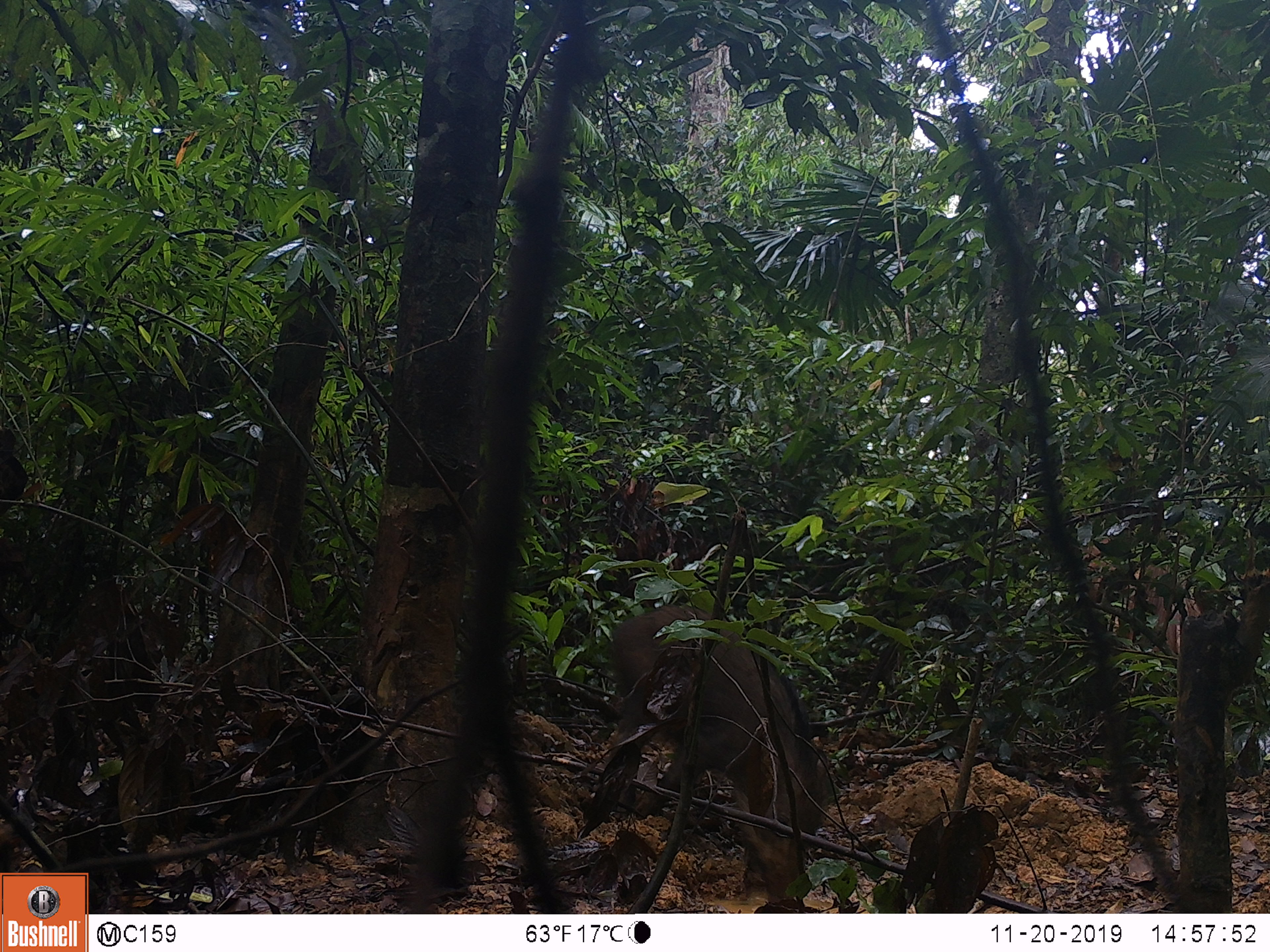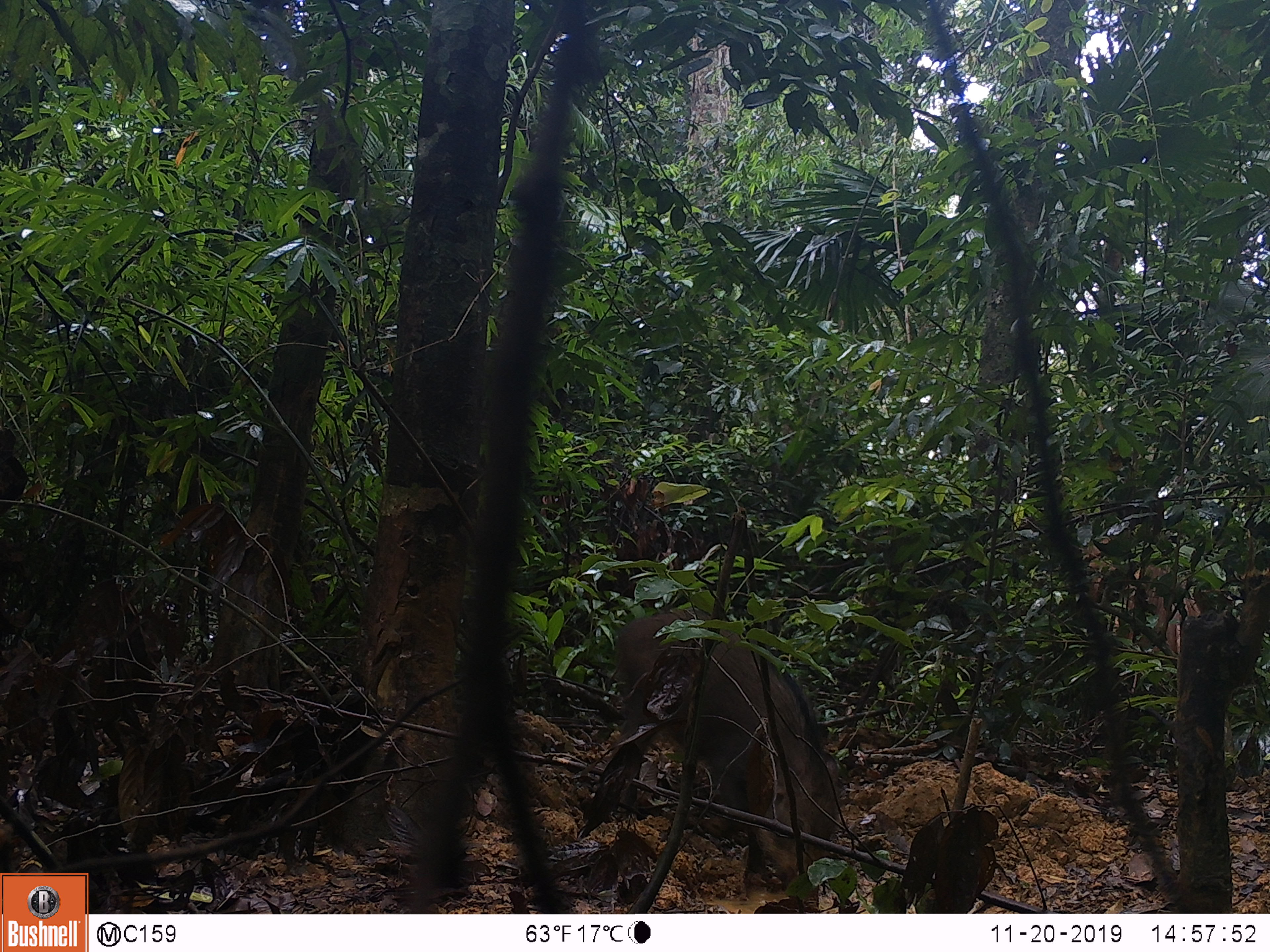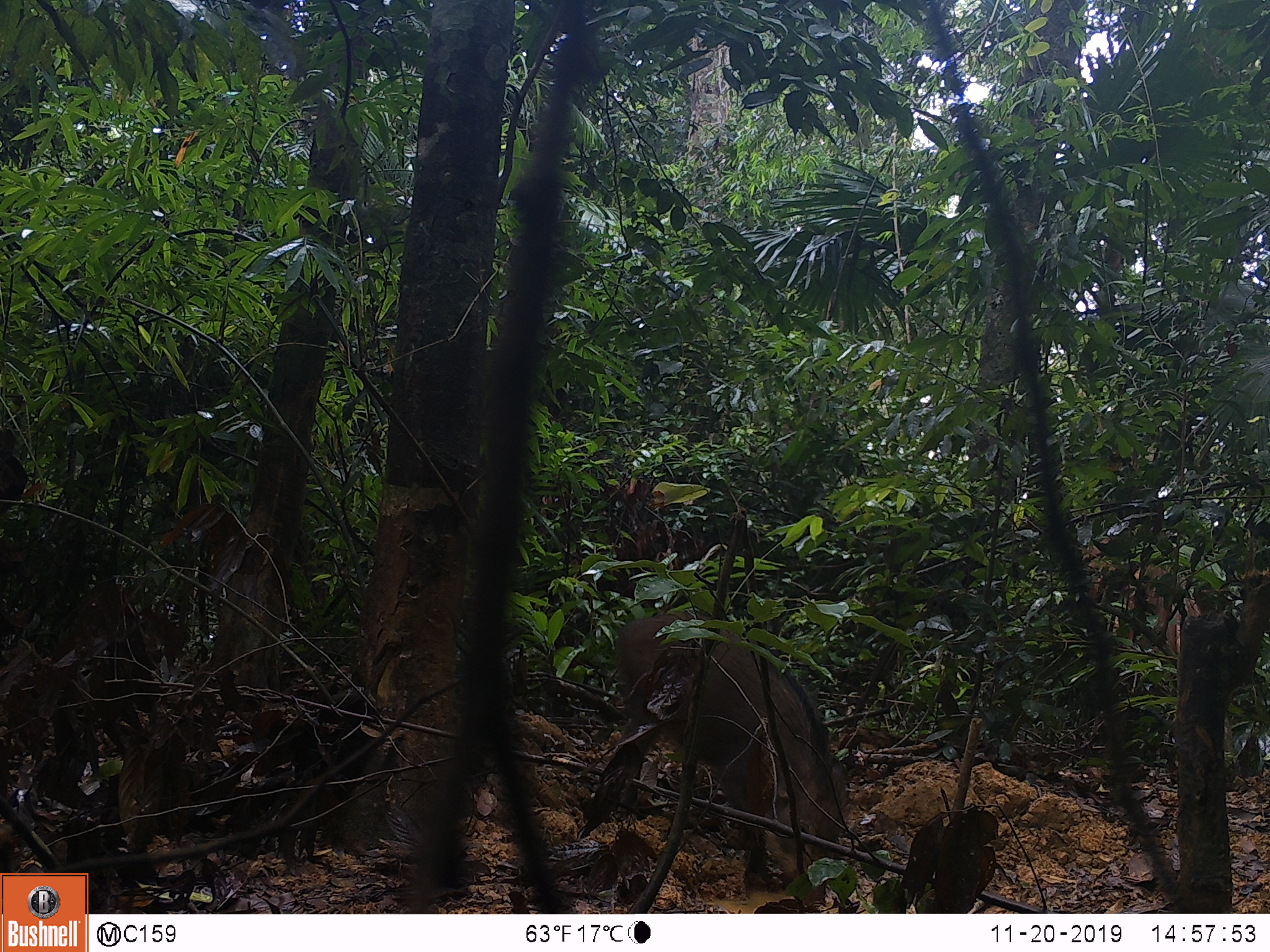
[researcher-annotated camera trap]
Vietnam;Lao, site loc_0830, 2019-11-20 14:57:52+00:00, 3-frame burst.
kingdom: Animalia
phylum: Chordata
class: Mammalia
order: Artiodactyla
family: Suidae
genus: Sus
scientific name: Sus scrofa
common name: eurasian wild pig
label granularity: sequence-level